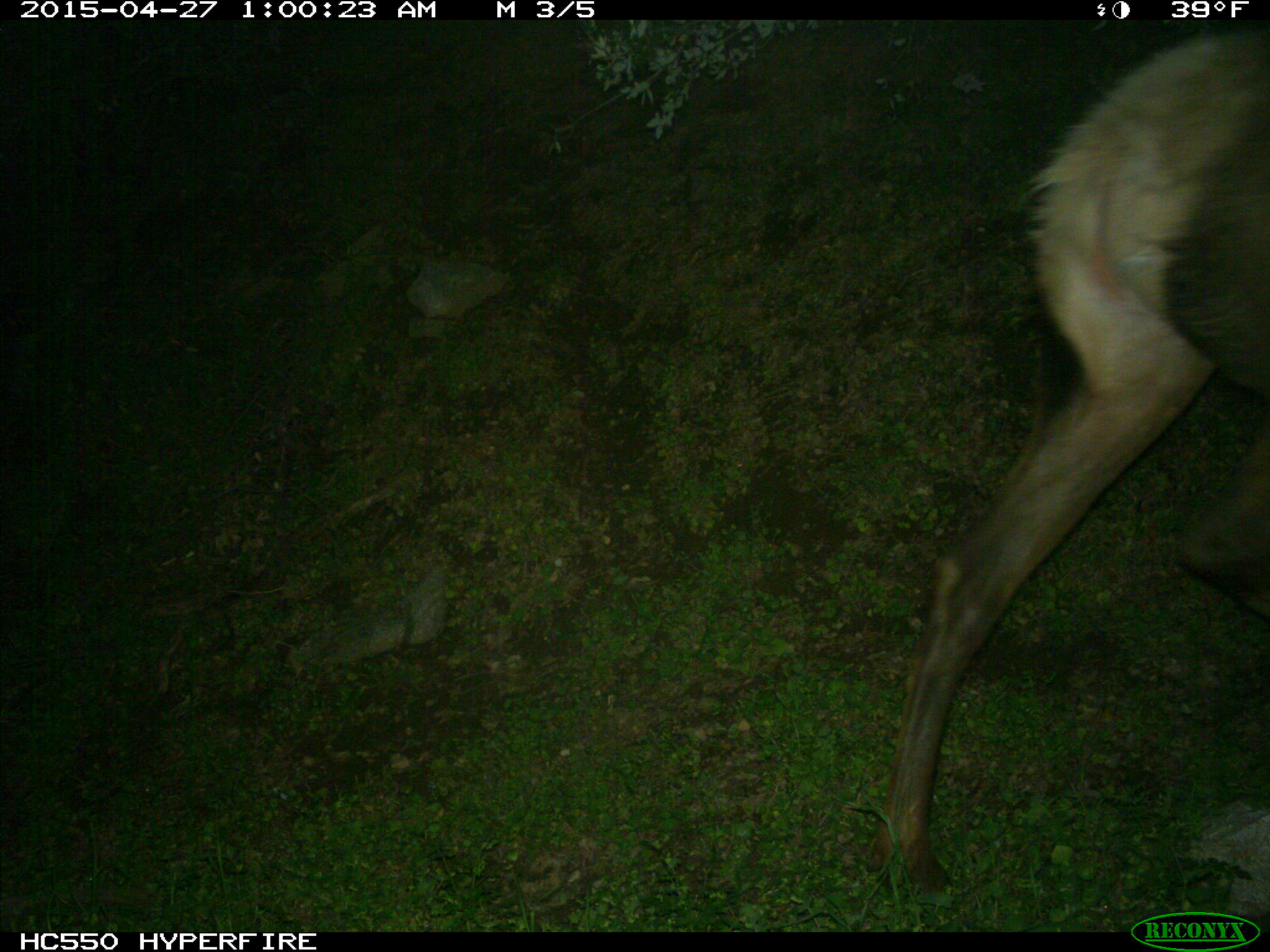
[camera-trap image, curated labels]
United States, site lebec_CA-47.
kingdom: Animalia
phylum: Chordata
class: Mammalia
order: Artiodactyla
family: Cervidae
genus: Cervus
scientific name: Cervus canadensis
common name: elk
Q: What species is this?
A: Cervus canadensis (elk).